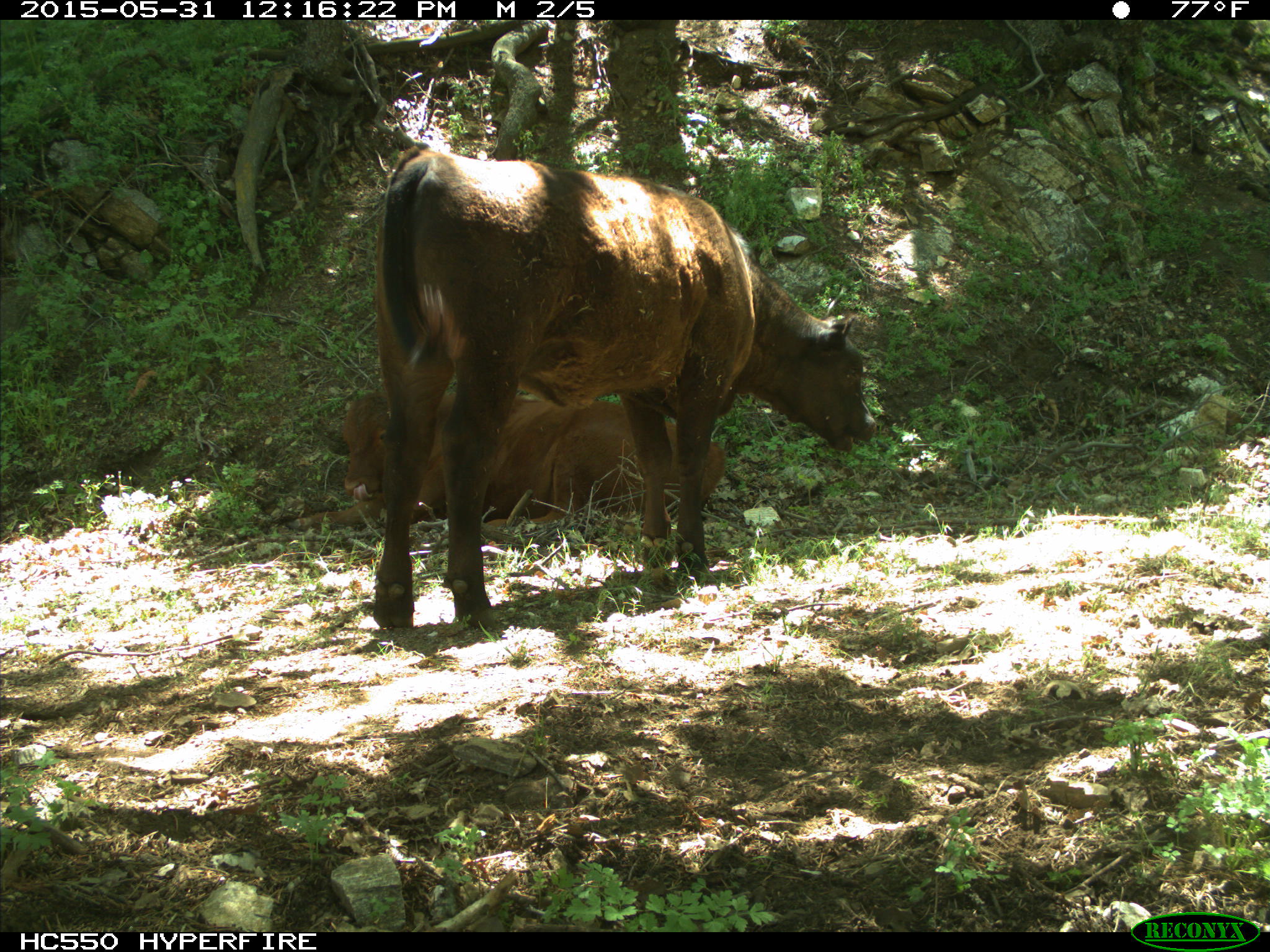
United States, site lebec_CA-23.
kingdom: Animalia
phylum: Chordata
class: Mammalia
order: Artiodactyla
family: Bovidae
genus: Bos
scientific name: Bos taurus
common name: domestic cow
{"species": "Bos taurus (domestic cow)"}